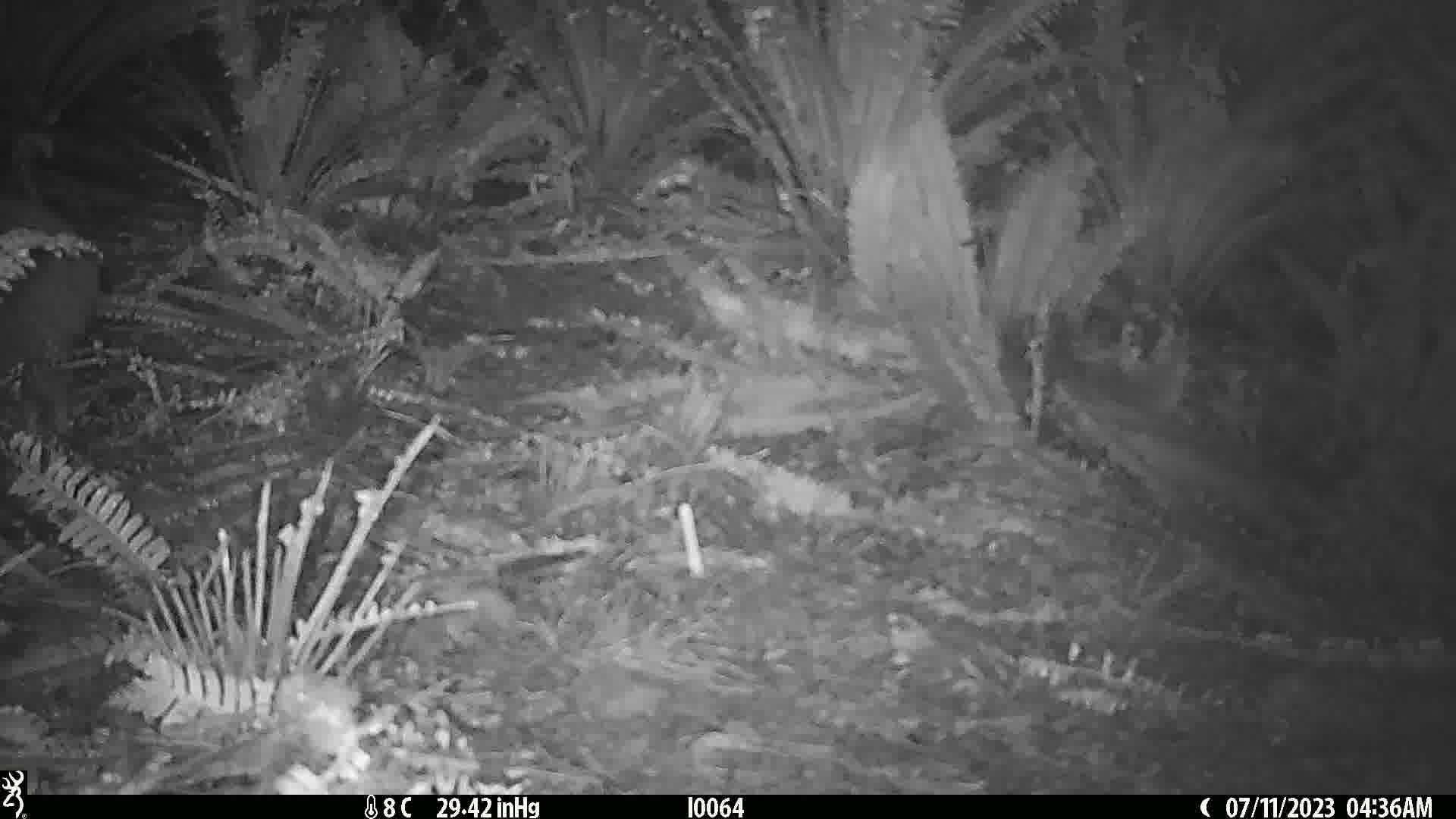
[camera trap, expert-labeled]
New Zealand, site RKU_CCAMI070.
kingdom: Animalia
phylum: Chordata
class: Aves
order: Apterygiformes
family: Apterygidae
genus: Apteryx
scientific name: Apteryx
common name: kiwi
Kiwi (Apteryx).